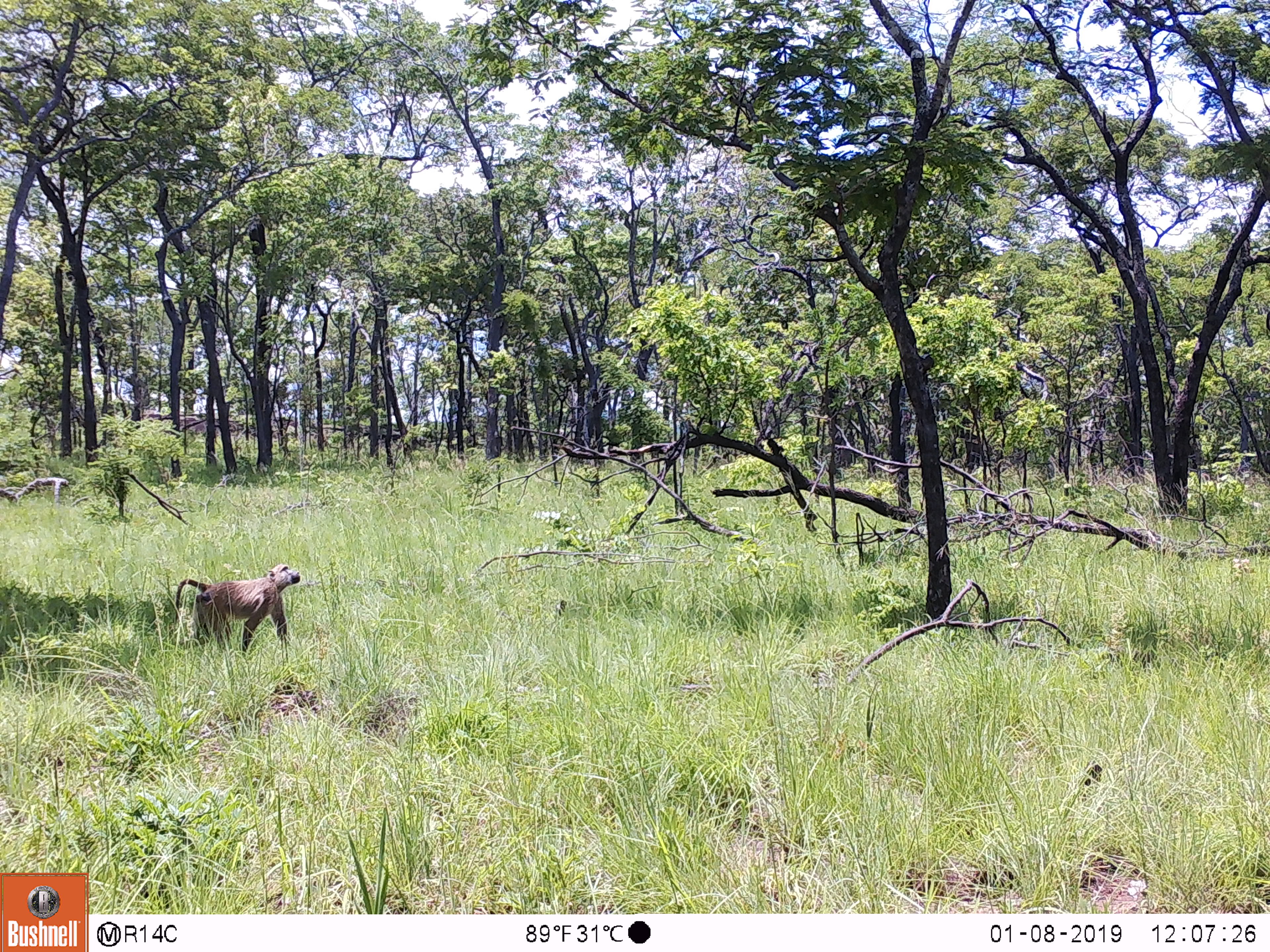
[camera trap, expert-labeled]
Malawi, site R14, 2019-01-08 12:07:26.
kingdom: Animalia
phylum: Chordata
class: Mammalia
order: Primates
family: Cercopithecidae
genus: Papio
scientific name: Papio cynocephalus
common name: yellow baboon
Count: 1.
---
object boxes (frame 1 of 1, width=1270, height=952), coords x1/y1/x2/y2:
yellow baboon: 163/559/305/667